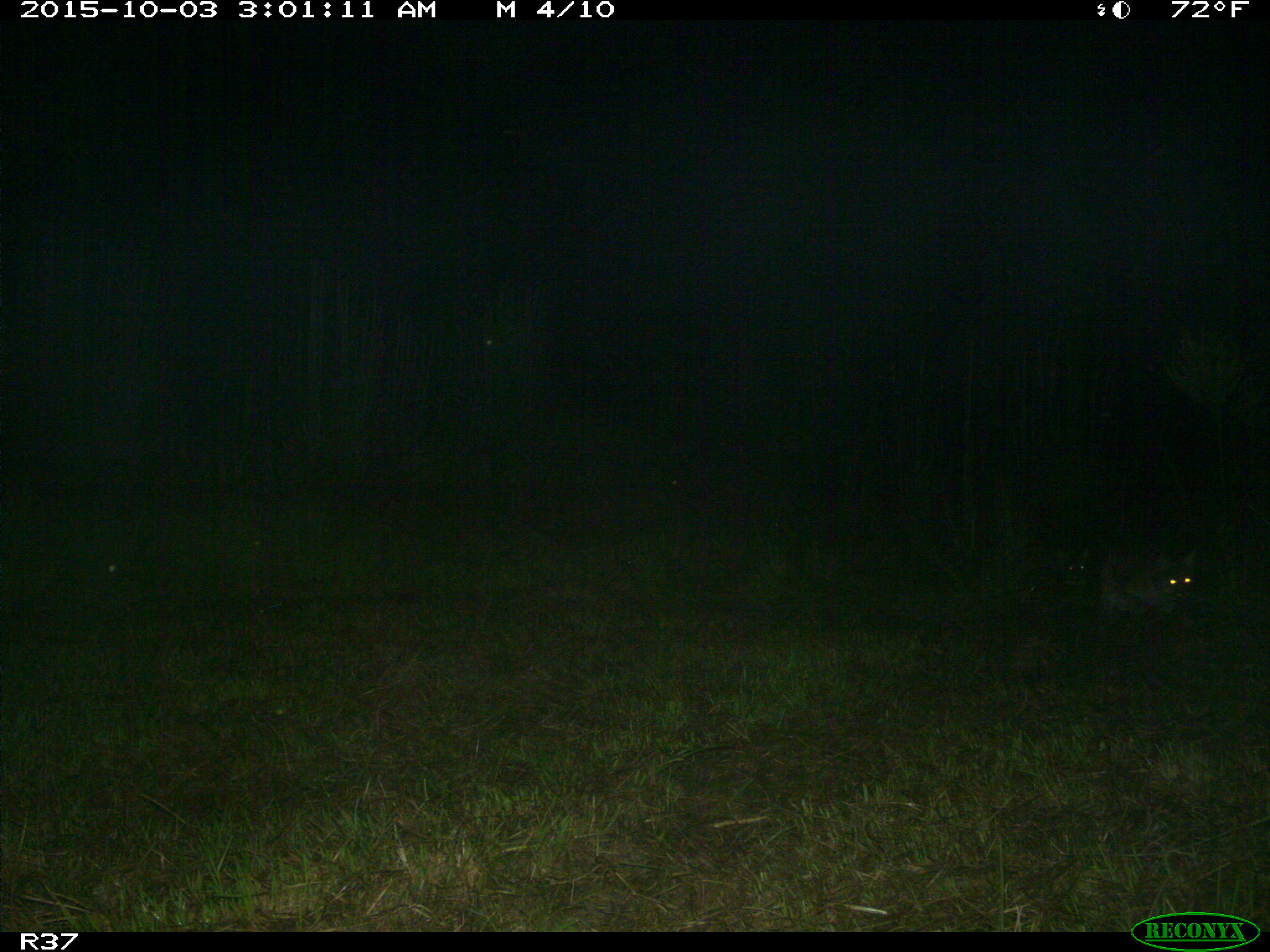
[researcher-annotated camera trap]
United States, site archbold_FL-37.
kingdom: Animalia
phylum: Chordata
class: Mammalia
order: Carnivora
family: Felidae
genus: Lynx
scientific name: Lynx rufus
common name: bobcat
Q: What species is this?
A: Lynx rufus (bobcat).